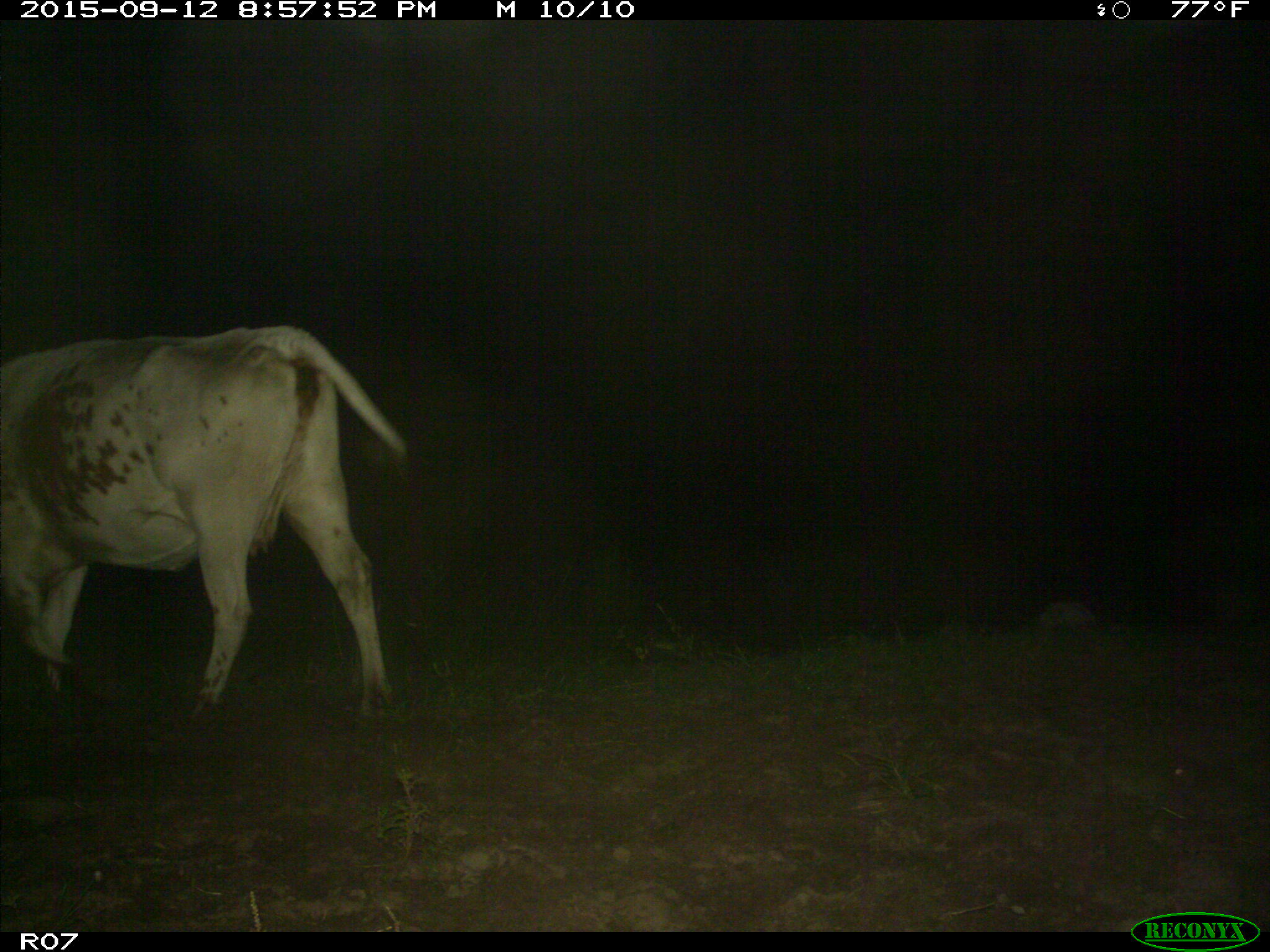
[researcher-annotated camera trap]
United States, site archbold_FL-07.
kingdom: Animalia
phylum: Chordata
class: Mammalia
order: Artiodactyla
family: Bovidae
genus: Bos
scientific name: Bos taurus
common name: domestic cow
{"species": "Bos taurus (domestic cow)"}